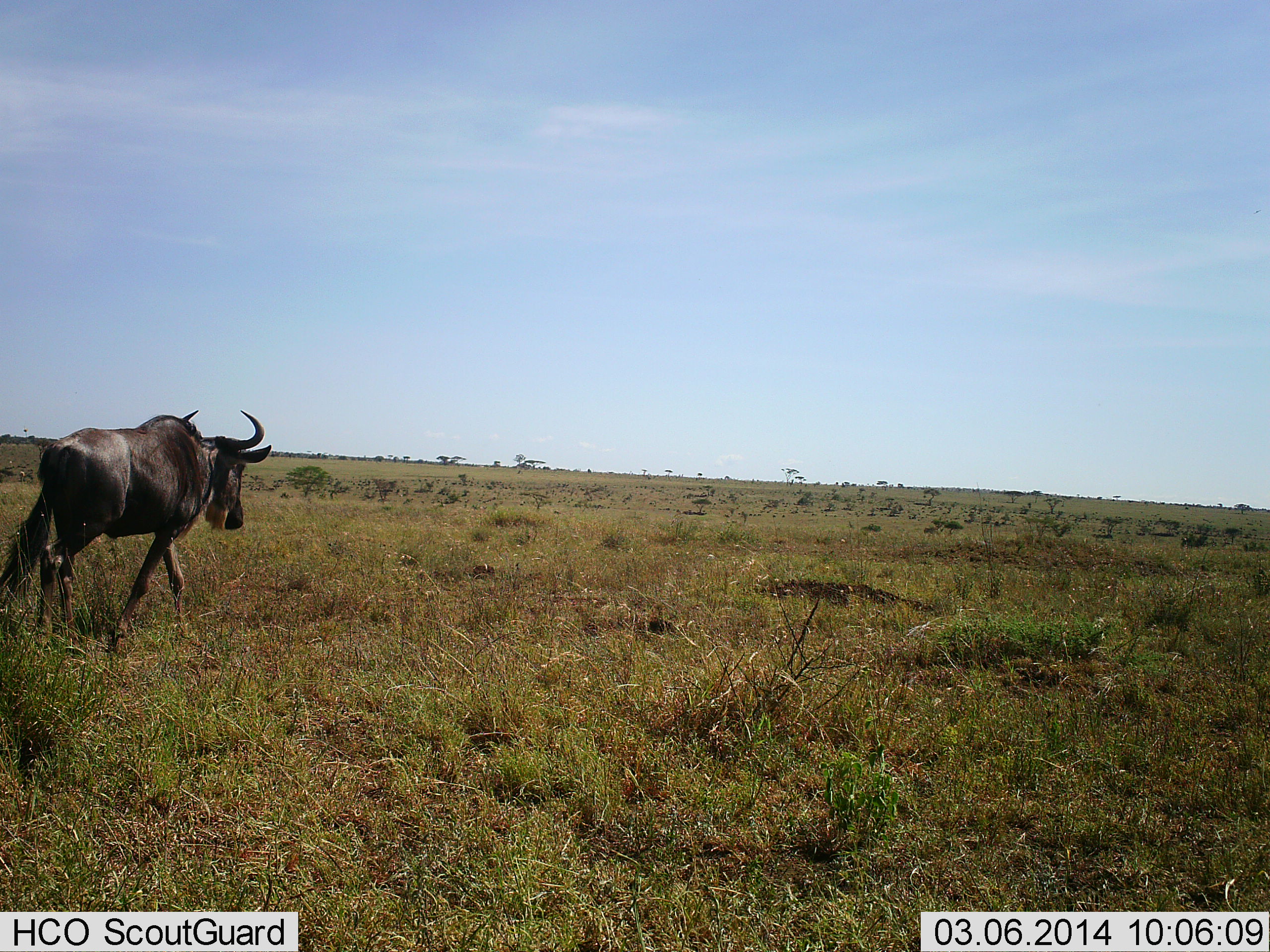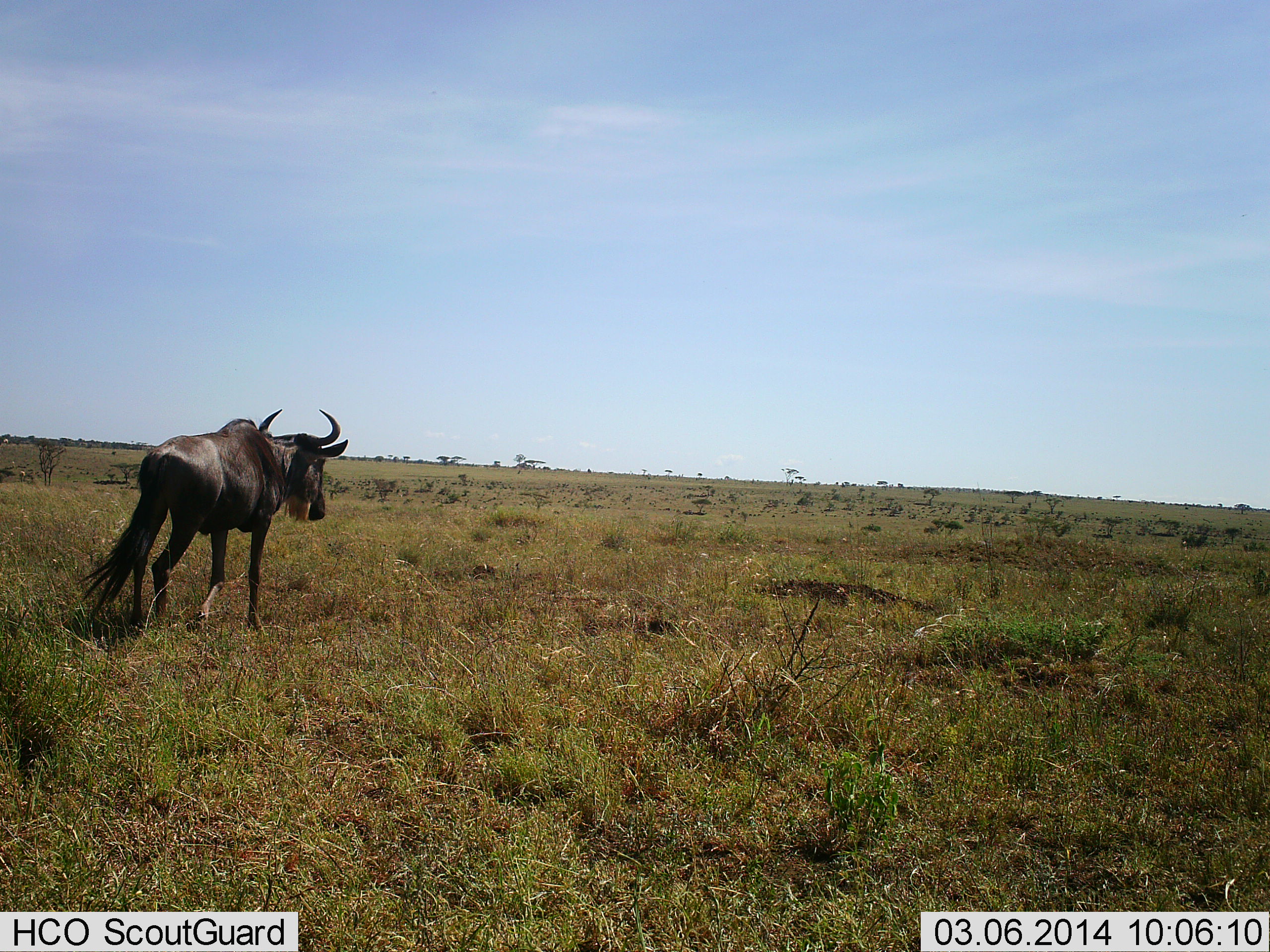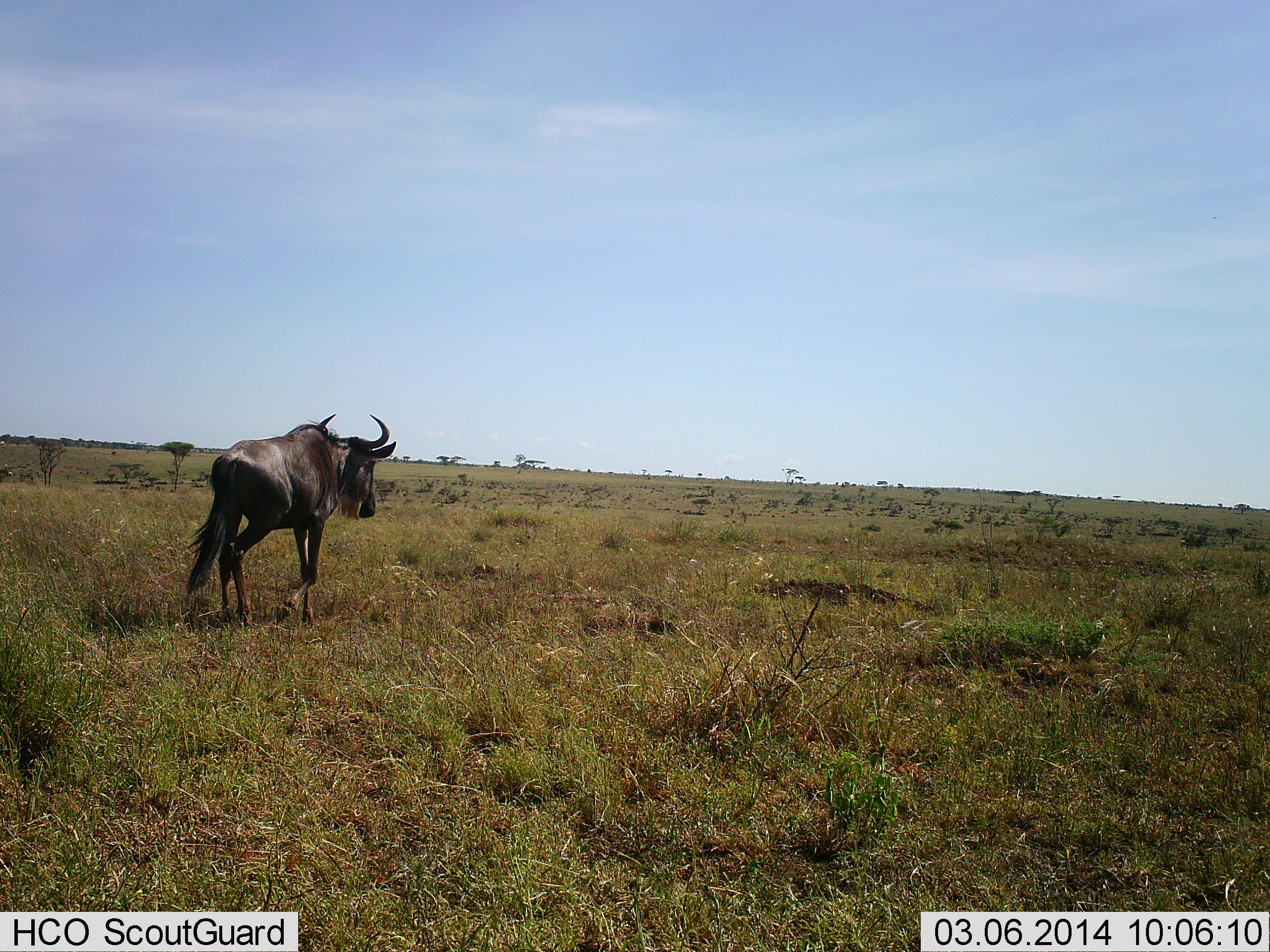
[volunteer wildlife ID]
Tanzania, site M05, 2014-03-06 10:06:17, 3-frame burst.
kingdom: Animalia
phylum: Chordata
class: Mammalia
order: Artiodactyla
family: Bovidae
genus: Connochaetes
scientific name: Connochaetes taurinus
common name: blue wildebeest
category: wildebeest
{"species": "wildebeest (blue wildebeest) (Connochaetes taurinus)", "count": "1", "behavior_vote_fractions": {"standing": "0%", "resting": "0%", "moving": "100%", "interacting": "0%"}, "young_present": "0%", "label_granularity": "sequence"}